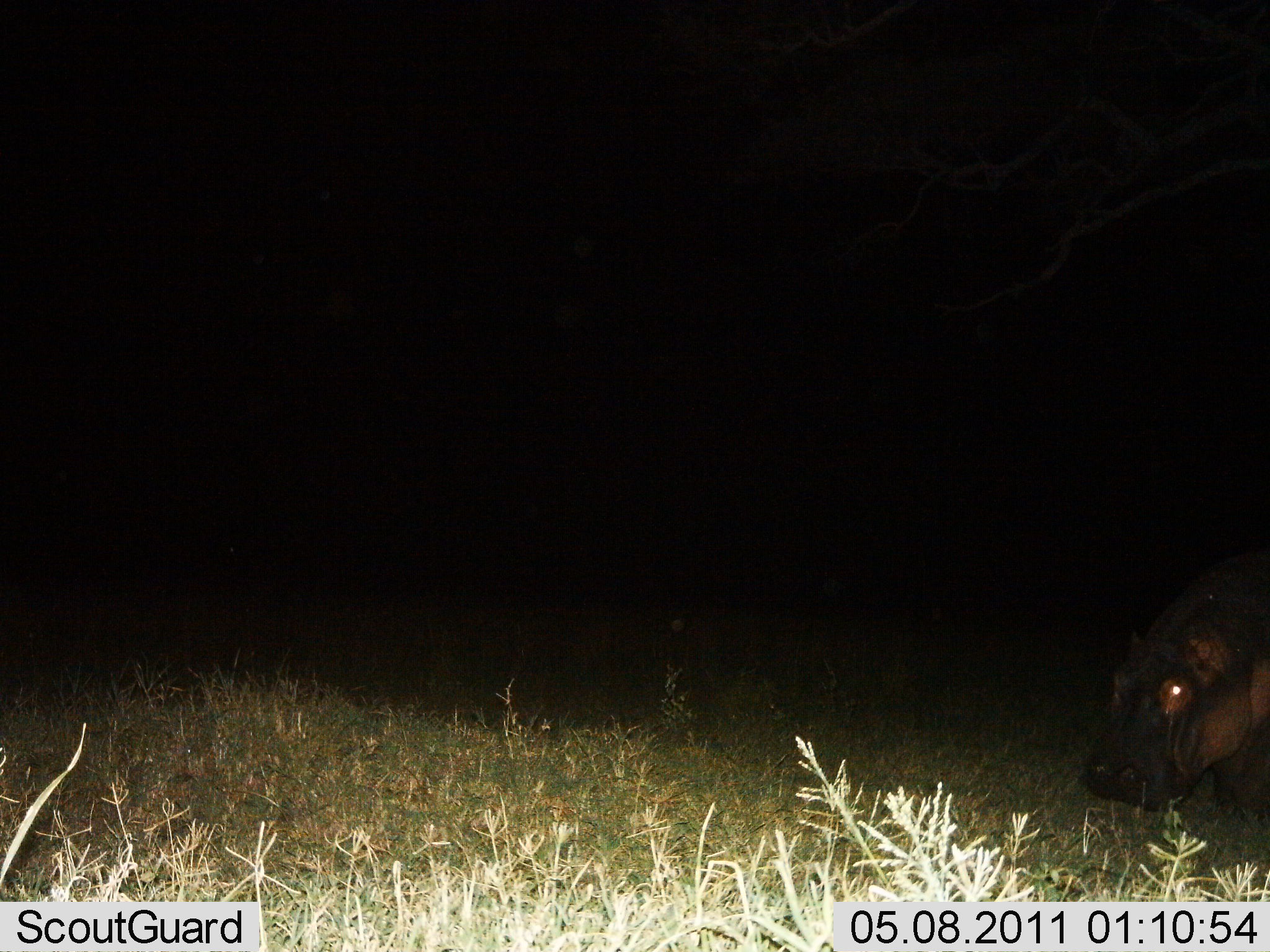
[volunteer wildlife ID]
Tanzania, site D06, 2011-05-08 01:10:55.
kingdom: Animalia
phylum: Chordata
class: Mammalia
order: Artiodactyla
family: Hippopotamidae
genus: Hippopotamus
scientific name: Hippopotamus amphibius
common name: hippopotamus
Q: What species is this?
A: Hippopotamus (Hippopotamus amphibius).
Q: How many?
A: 1.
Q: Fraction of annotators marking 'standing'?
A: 45%.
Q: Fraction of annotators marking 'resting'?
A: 0%.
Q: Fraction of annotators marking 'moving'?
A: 36%.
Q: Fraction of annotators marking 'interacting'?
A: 0%.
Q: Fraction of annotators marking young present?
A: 0%.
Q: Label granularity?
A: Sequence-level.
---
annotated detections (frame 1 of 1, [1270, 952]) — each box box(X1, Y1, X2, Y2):
animal: box(1081, 547, 1270, 821)